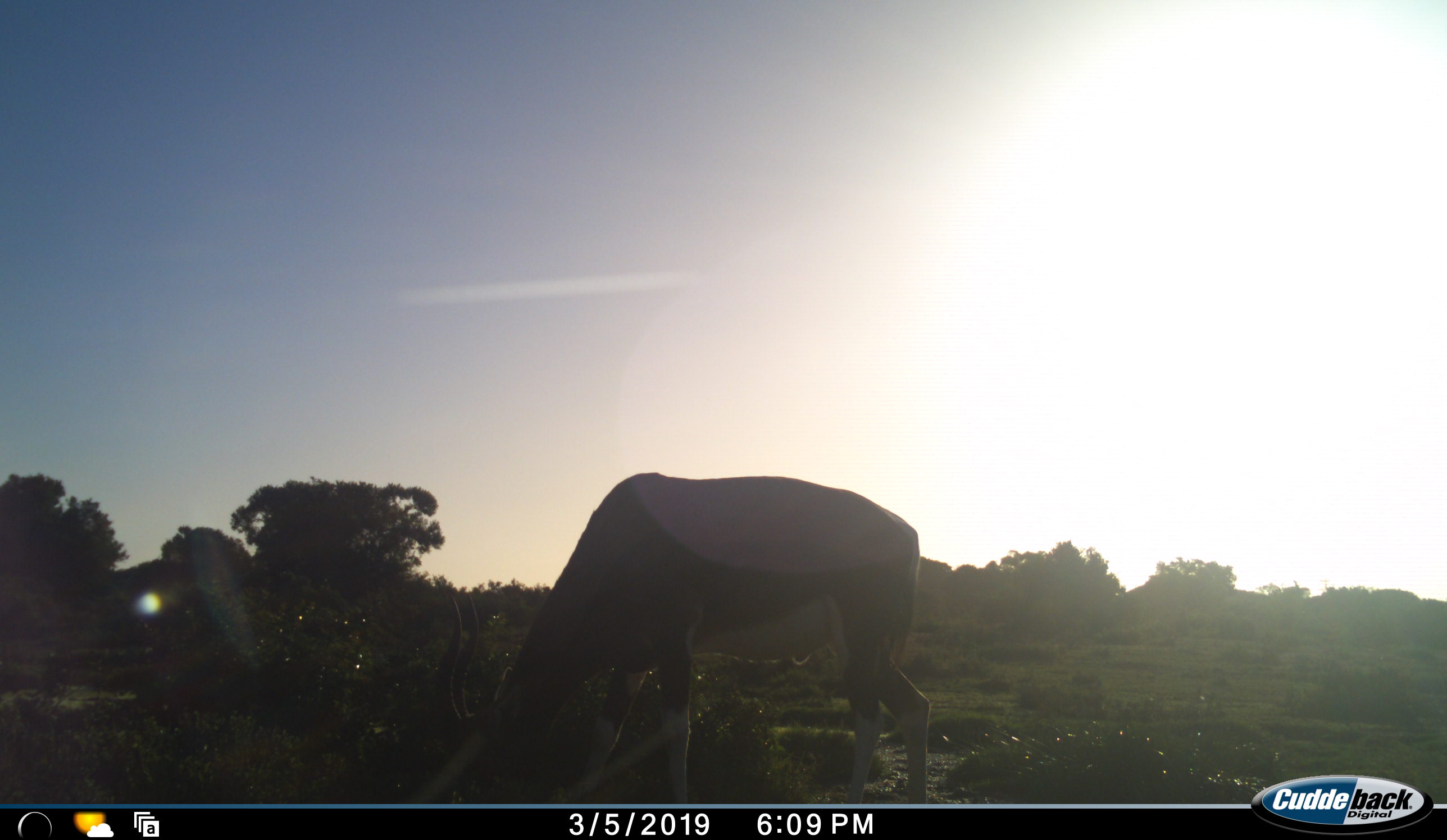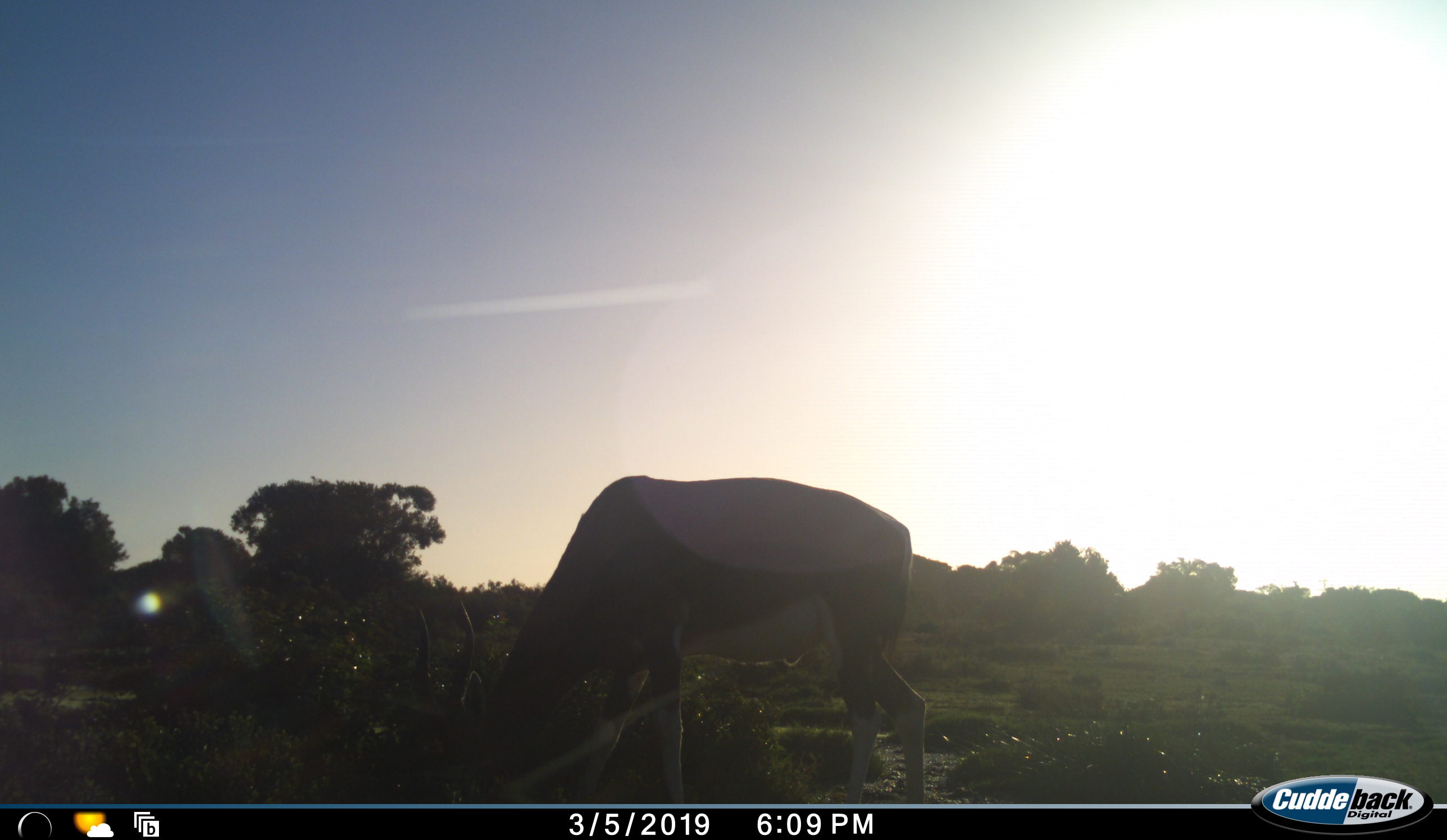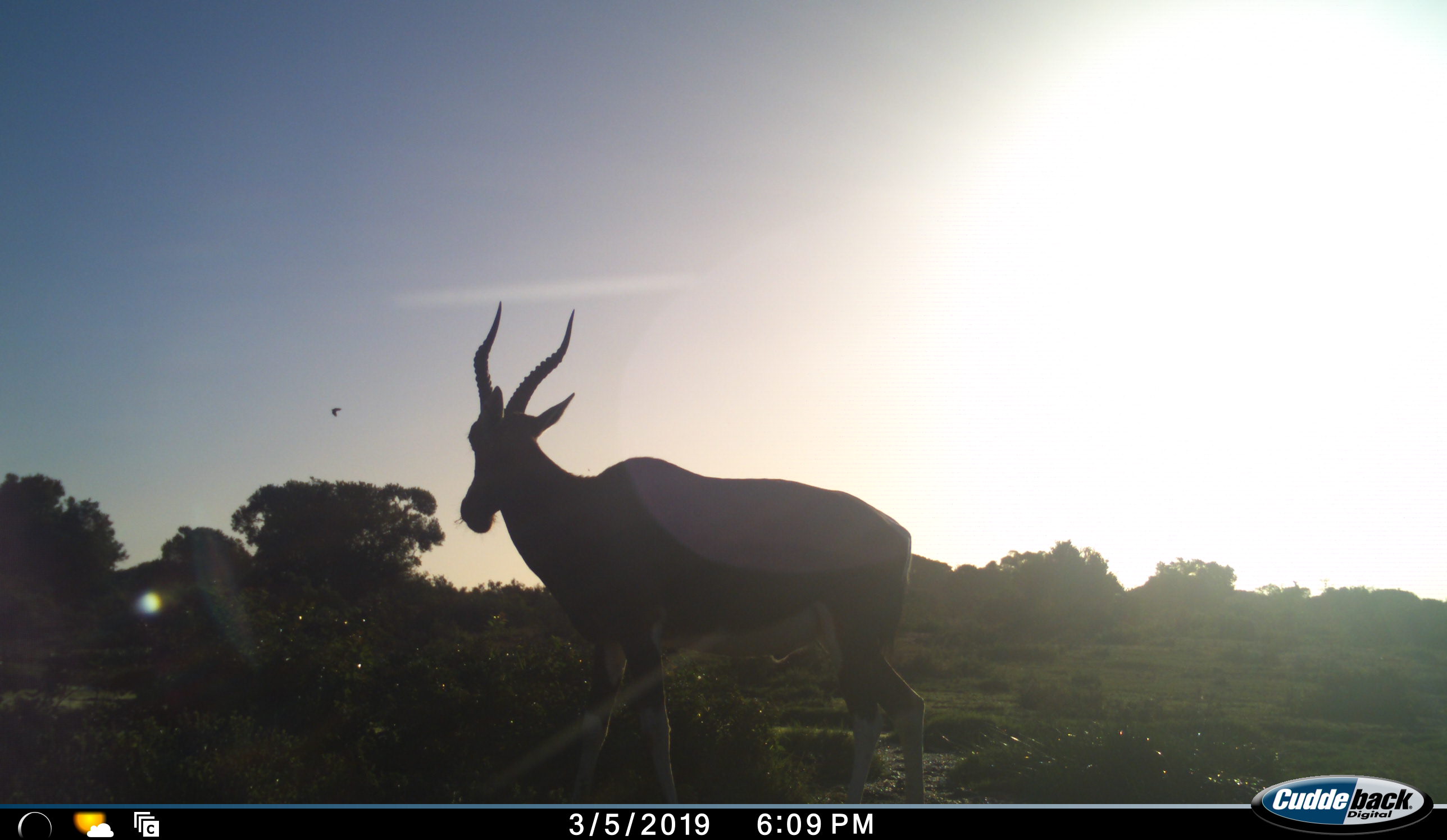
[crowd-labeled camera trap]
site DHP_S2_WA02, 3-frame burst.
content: unidentified animal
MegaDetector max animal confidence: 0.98